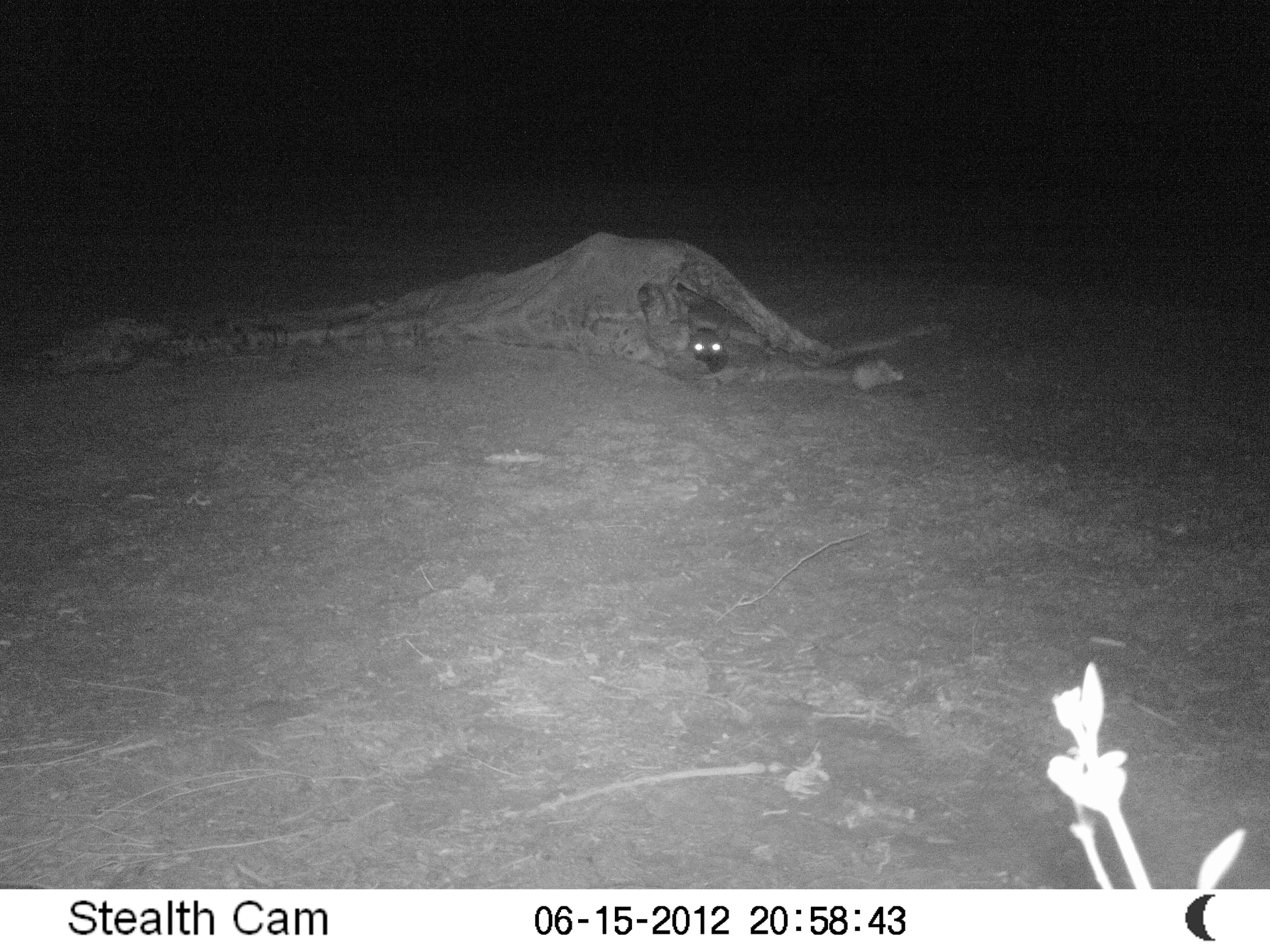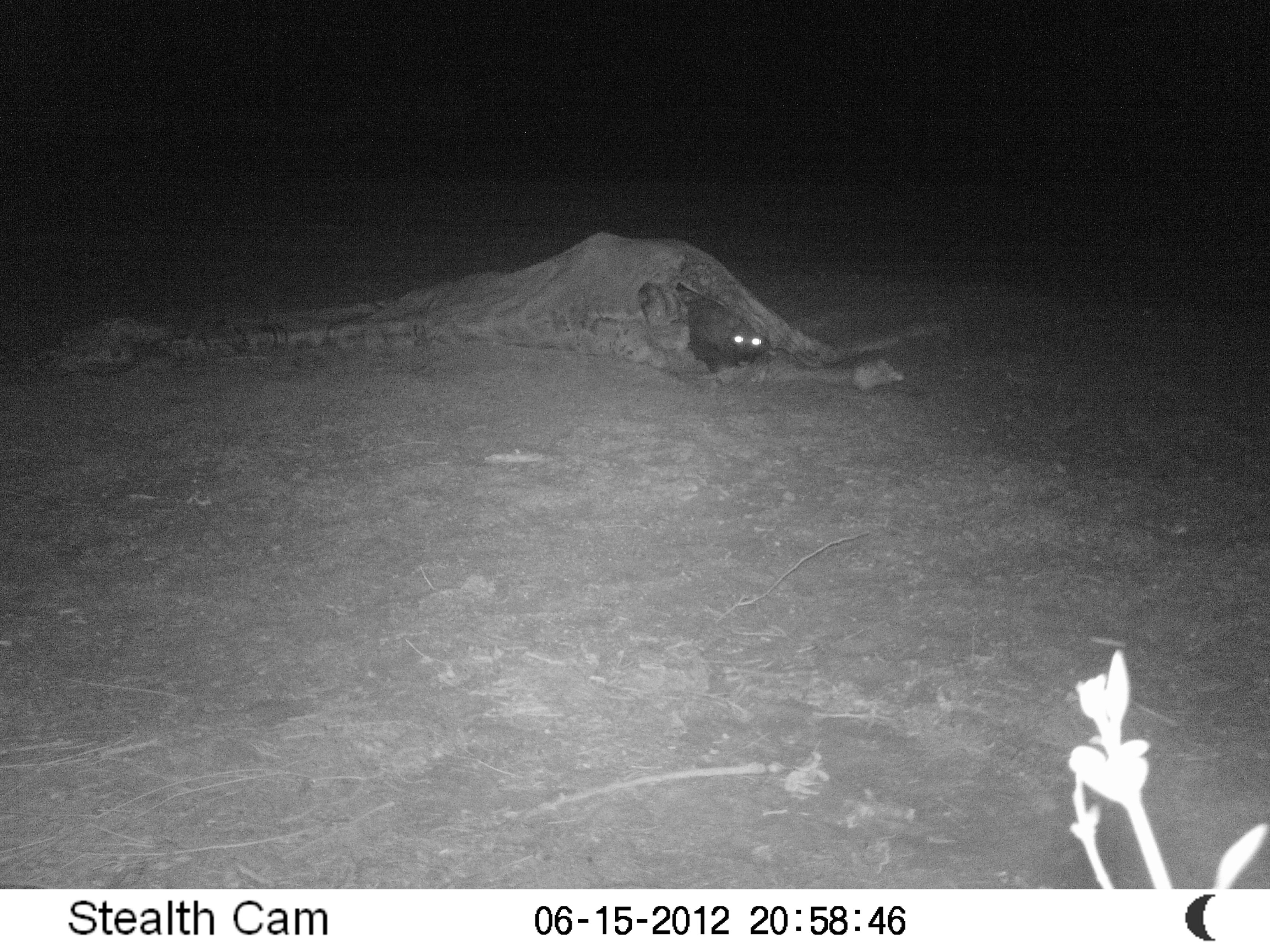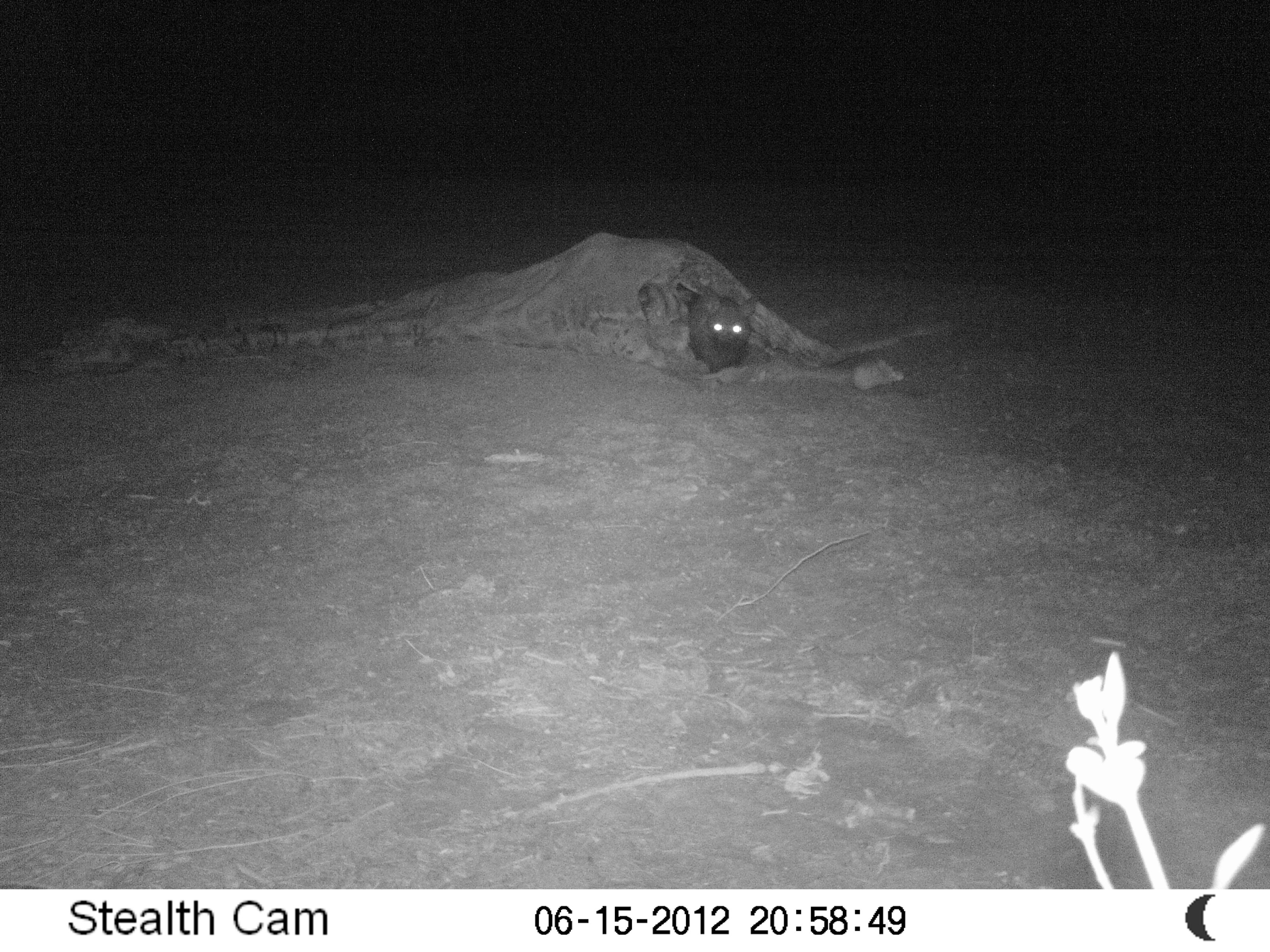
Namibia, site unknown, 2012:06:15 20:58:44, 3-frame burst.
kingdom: Animalia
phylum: Chordata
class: Mammalia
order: Carnivora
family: Hyaenidae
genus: Parahyaena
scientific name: Parahyaena brunnea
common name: brown hyena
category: hyaena brunnea